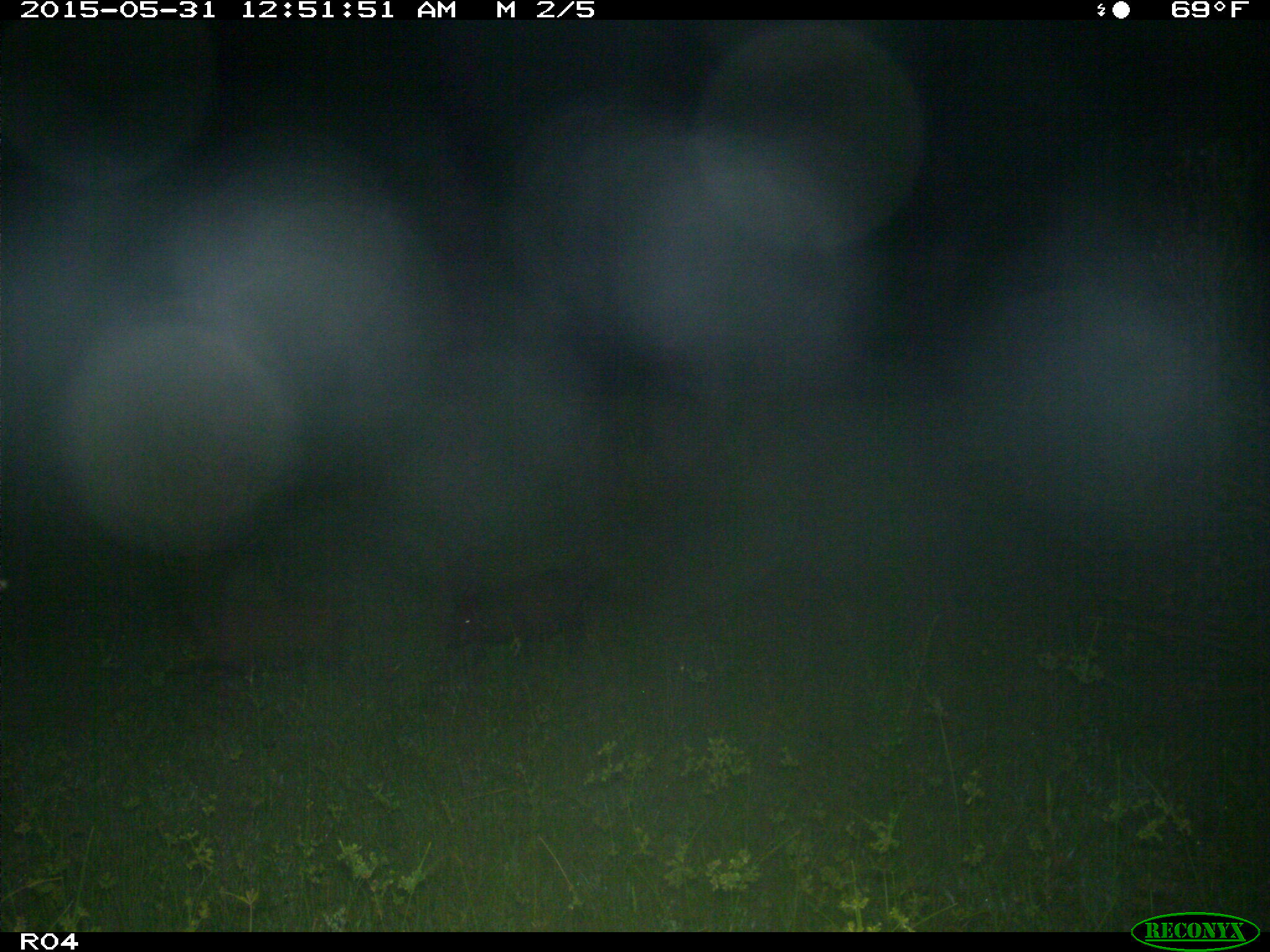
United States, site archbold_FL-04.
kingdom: Animalia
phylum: Chordata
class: Mammalia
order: Artiodactyla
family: Suidae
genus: Sus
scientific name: Sus scrofa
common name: wild boar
Sus scrofa (wild boar).